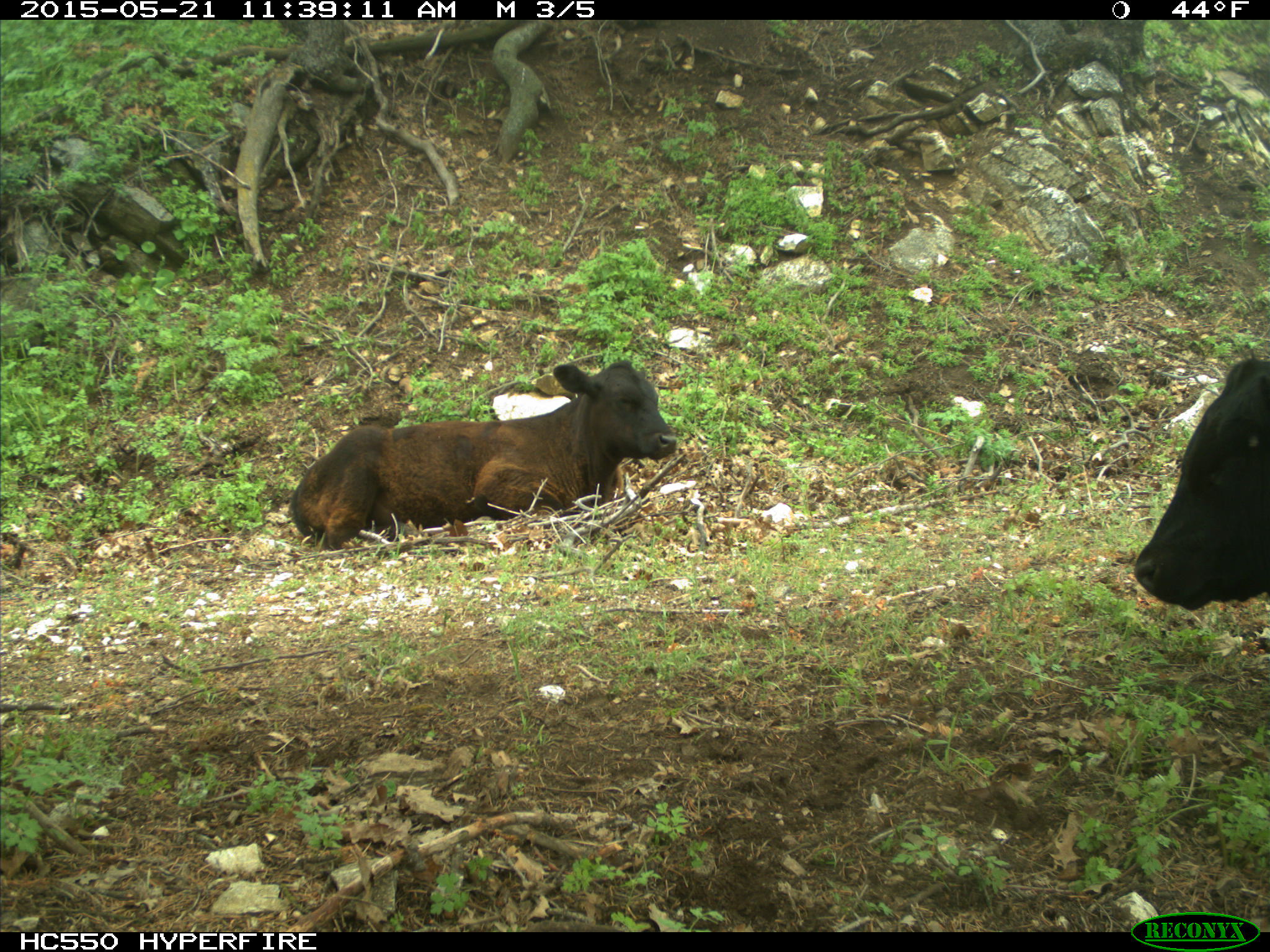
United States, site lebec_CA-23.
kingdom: Animalia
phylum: Chordata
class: Mammalia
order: Artiodactyla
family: Bovidae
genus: Bos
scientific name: Bos taurus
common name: domestic cow